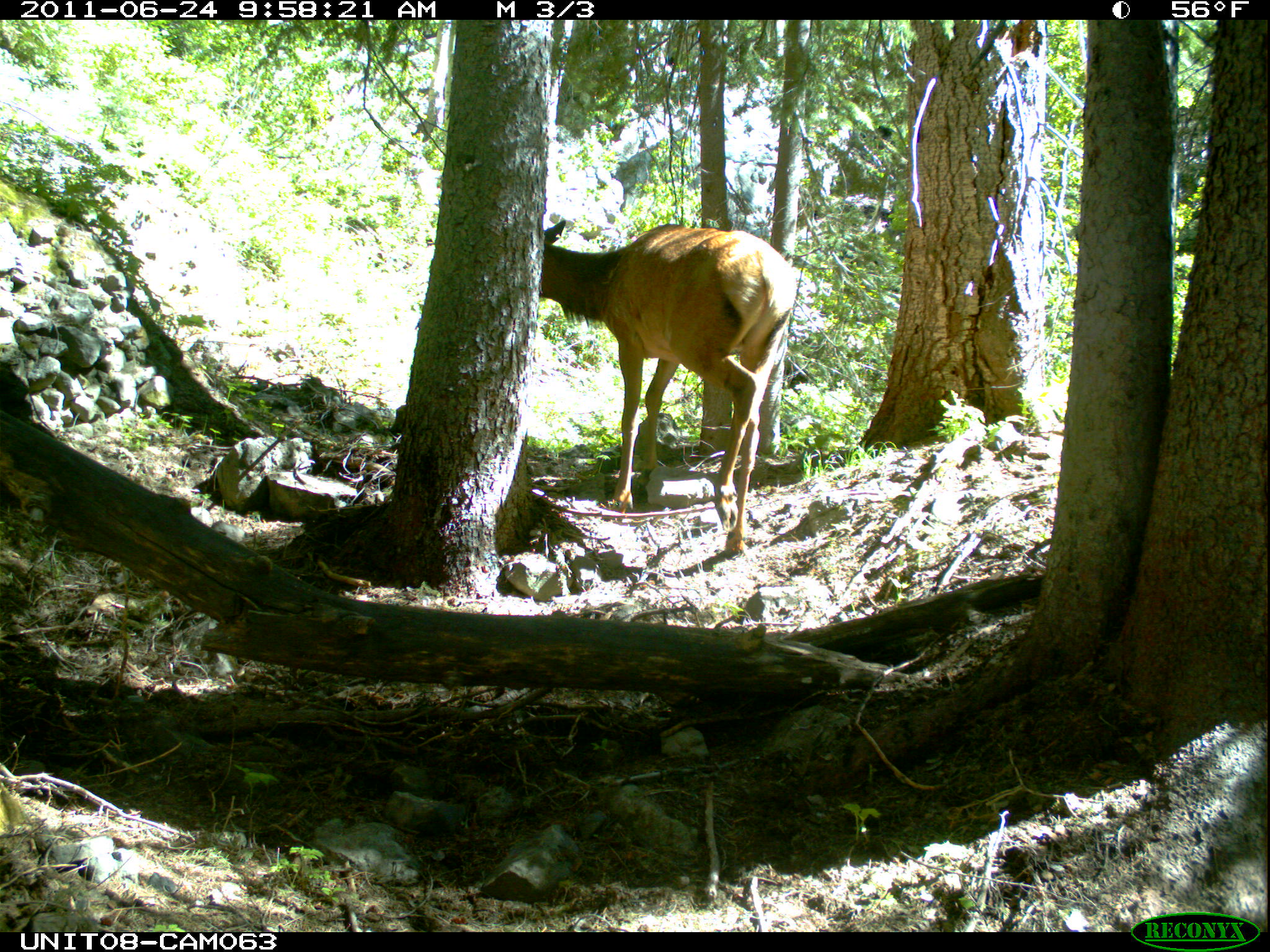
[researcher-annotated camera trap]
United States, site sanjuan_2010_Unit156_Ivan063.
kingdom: Animalia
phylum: Chordata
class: Mammalia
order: Artiodactyla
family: Cervidae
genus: Cervus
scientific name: Cervus elaphus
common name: red deer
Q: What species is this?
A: Cervus elaphus (red deer).